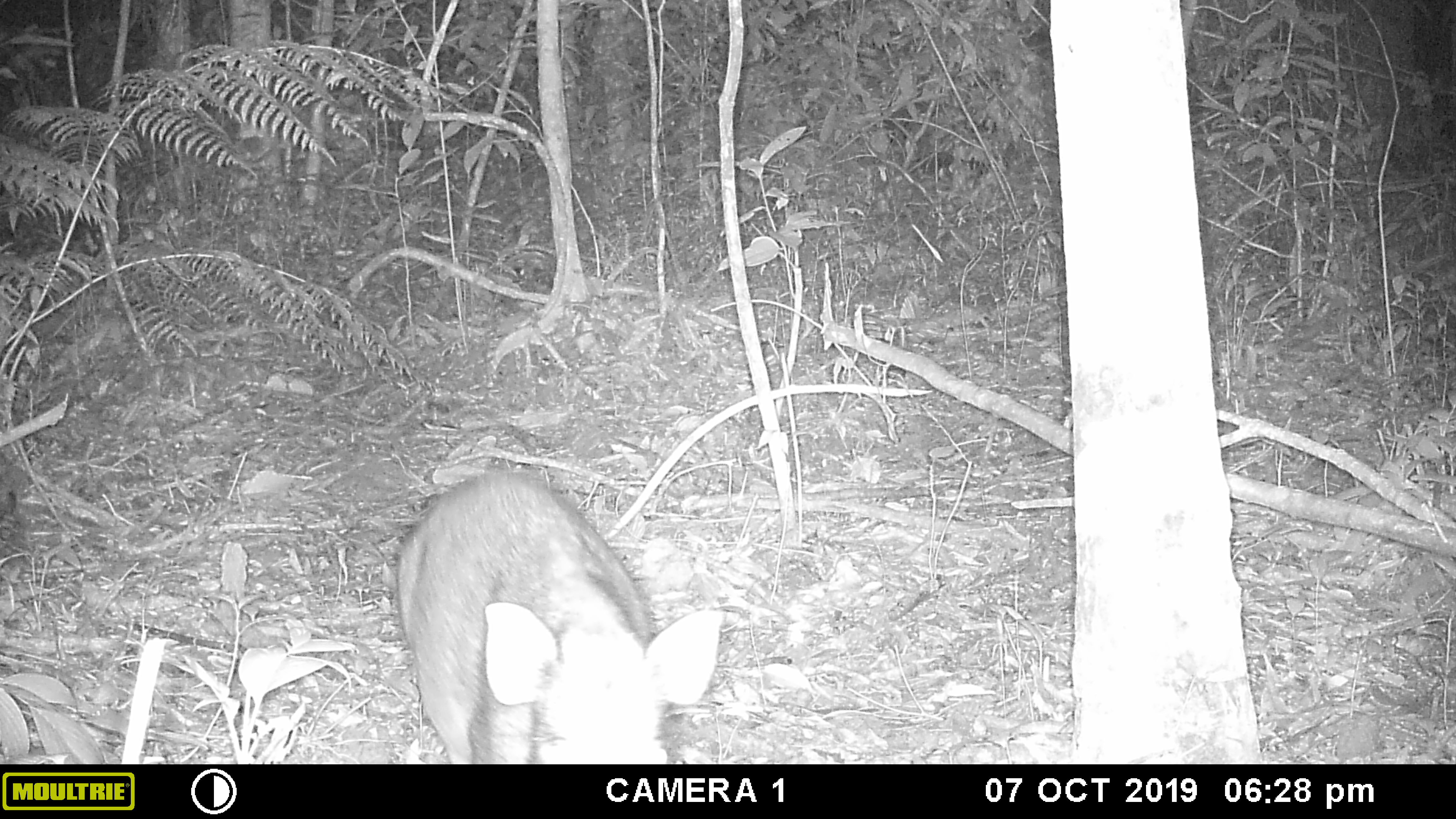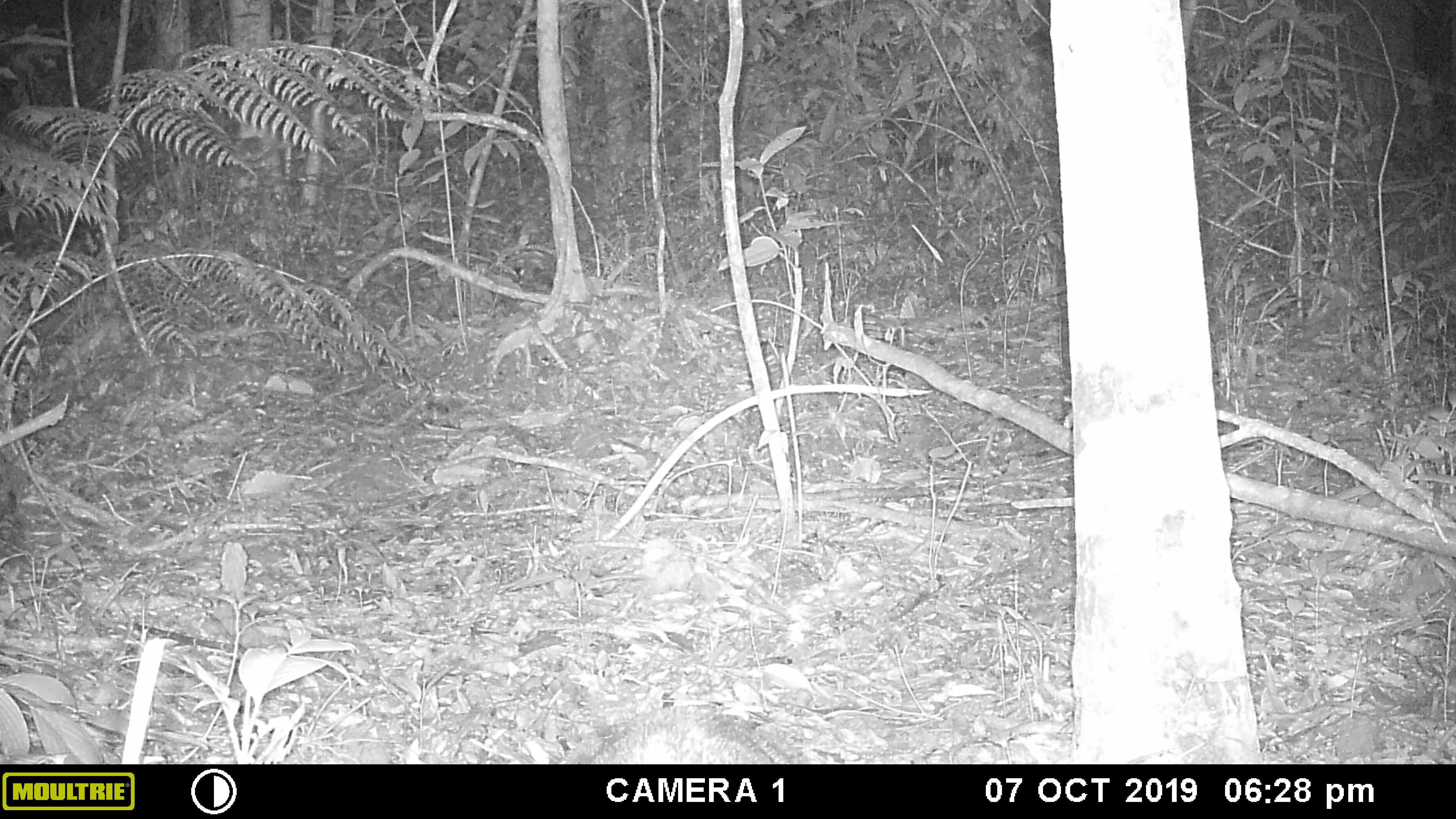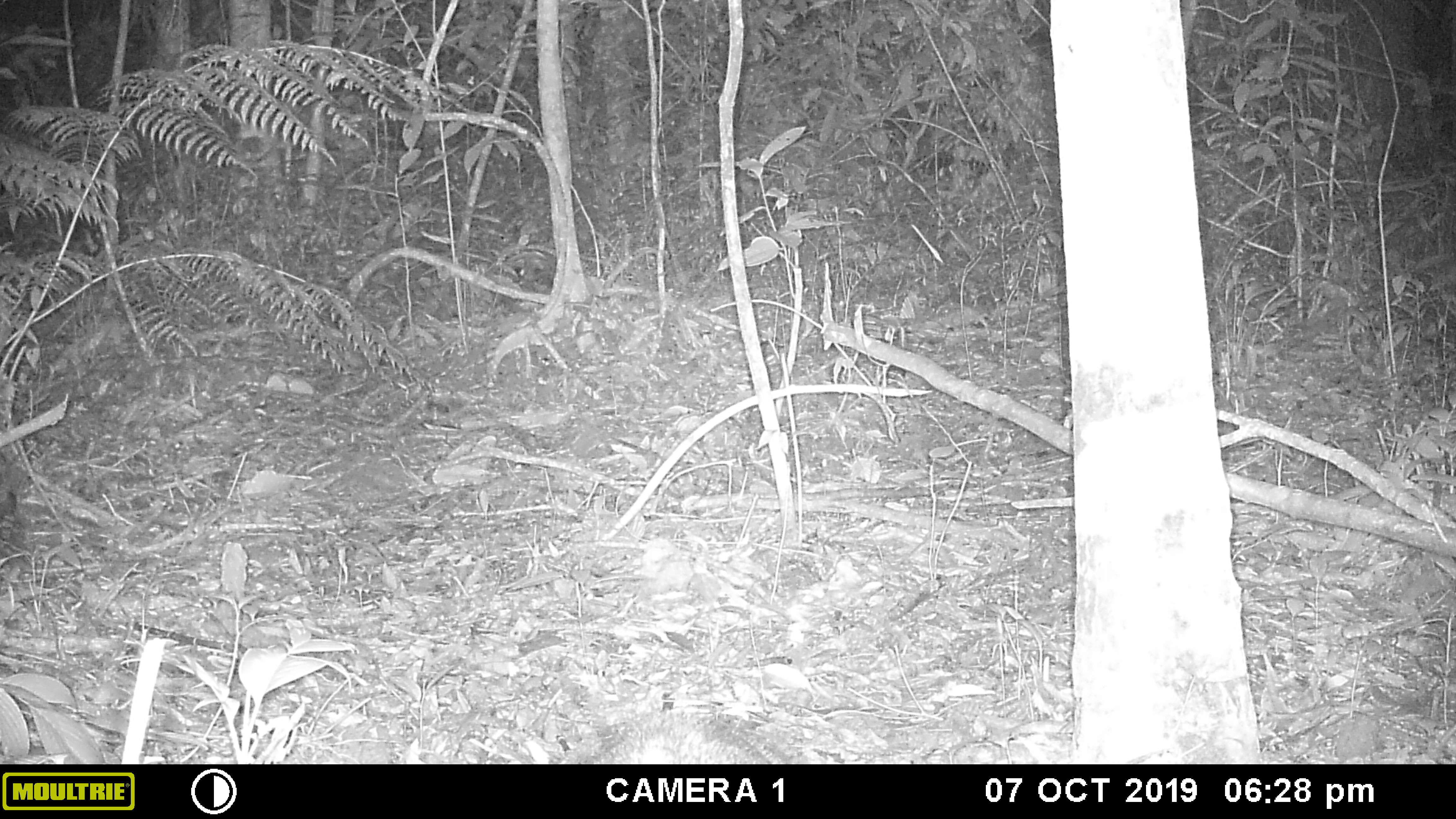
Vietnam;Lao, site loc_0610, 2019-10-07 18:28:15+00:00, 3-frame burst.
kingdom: Animalia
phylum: Chordata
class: Mammalia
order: Artiodactyla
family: Suidae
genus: Sus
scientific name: Sus scrofa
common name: eurasian wild pig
Eurasian wild pig (Sus scrofa). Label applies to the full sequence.